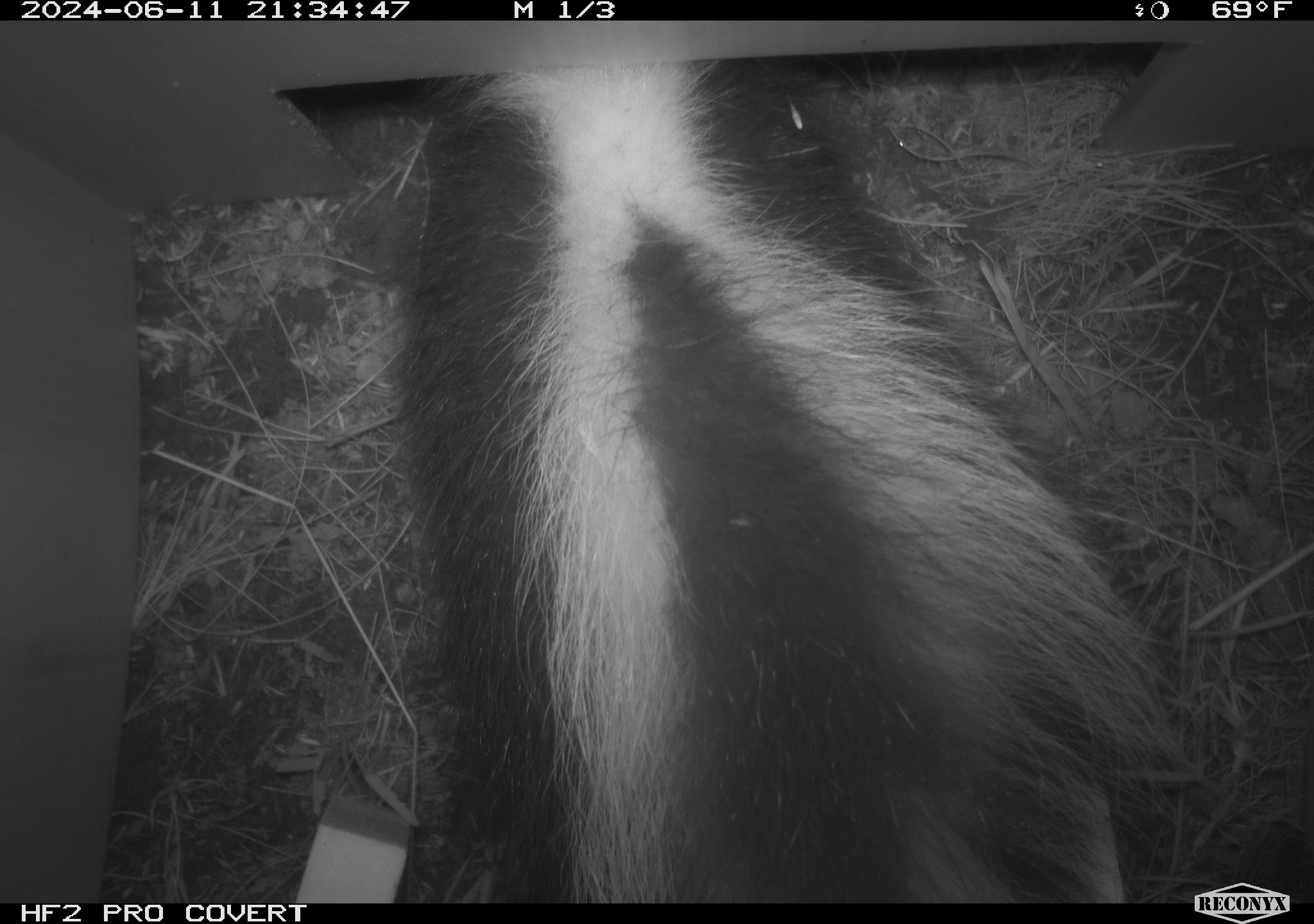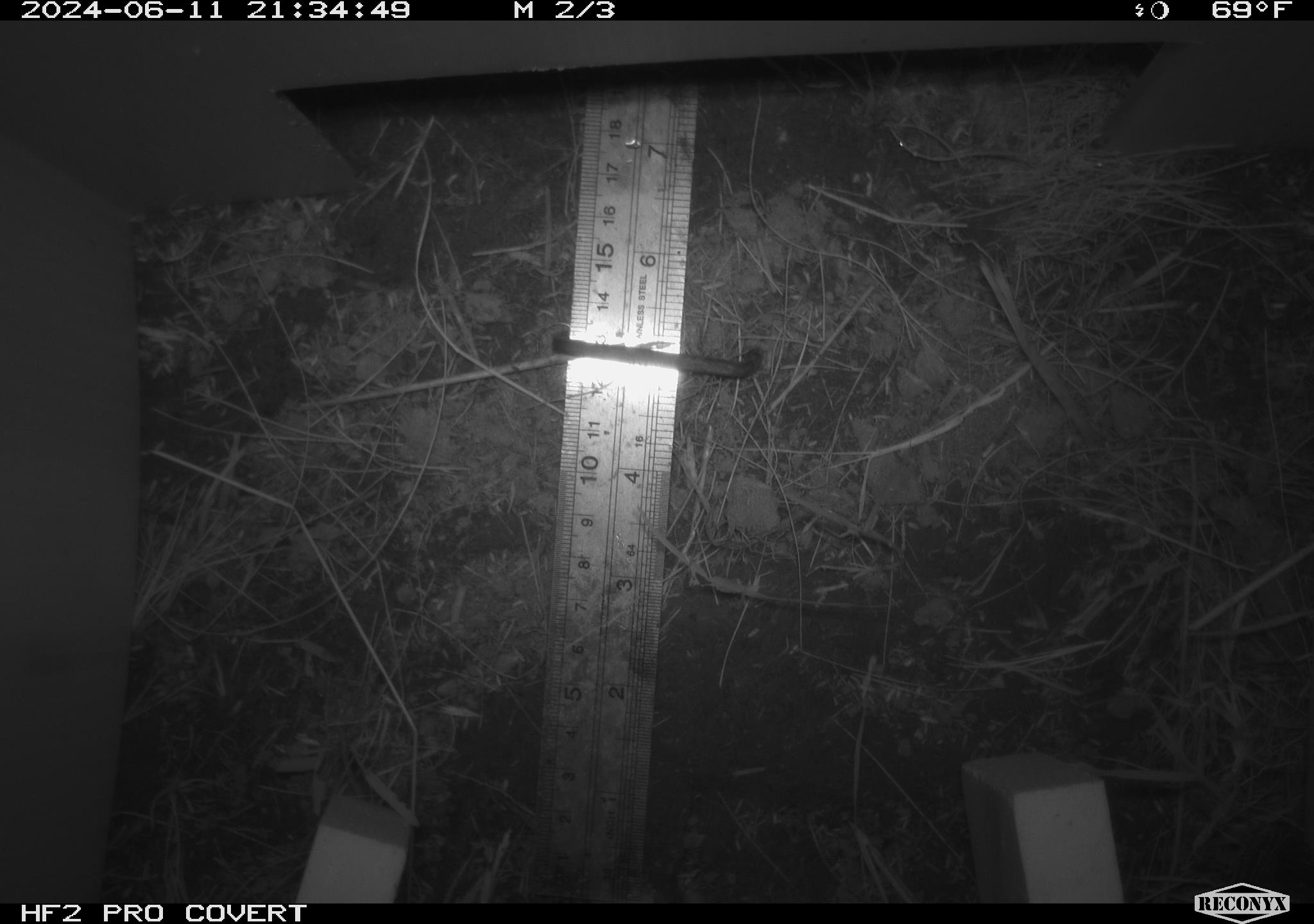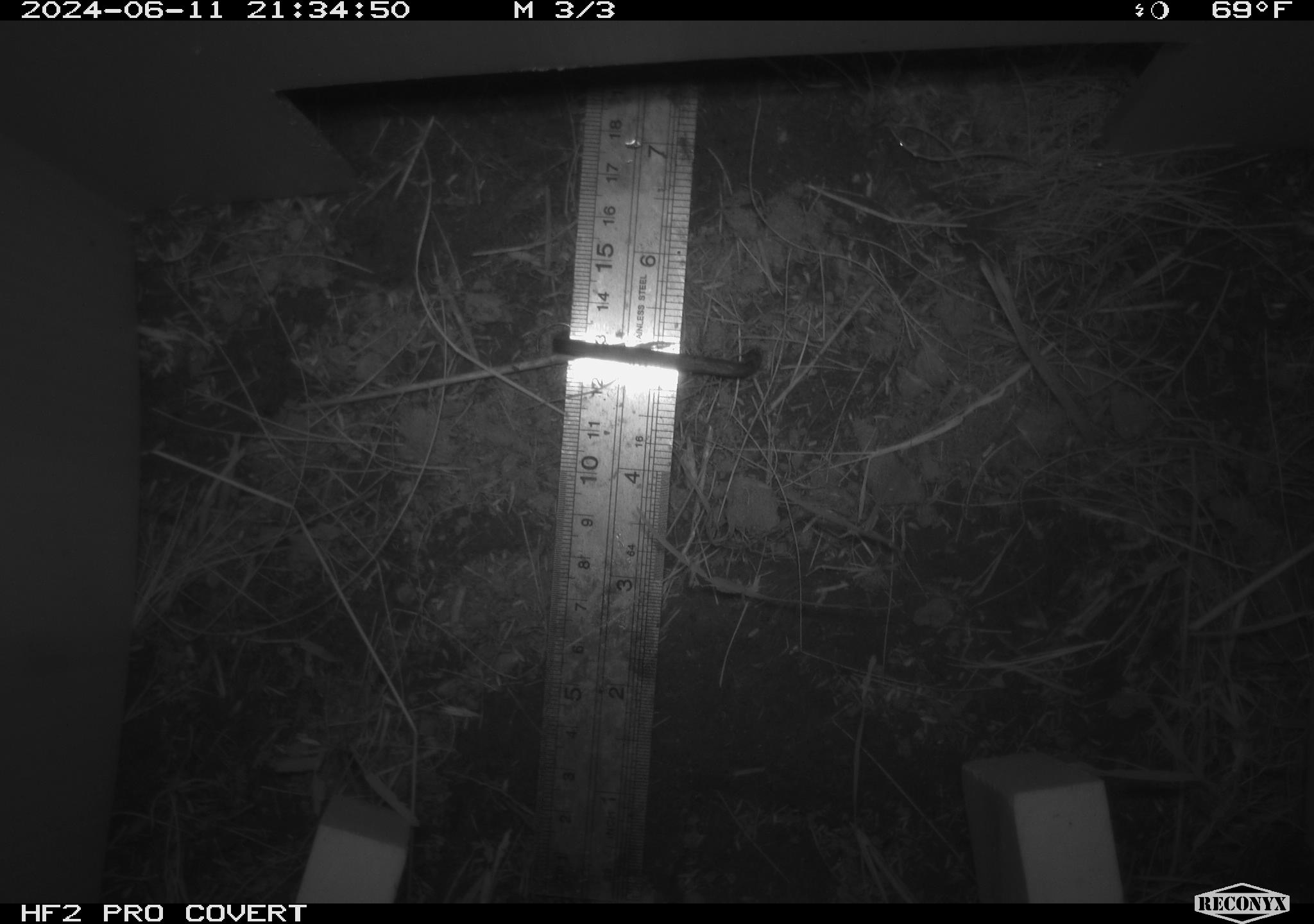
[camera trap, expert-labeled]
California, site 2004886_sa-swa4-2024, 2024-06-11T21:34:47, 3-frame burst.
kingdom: Animalia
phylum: Chordata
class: Mammalia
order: Carnivora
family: Mephitidae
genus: Mephitis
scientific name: Mephitis mephitis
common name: striped skunk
Striped skunk (Mephitis mephitis).